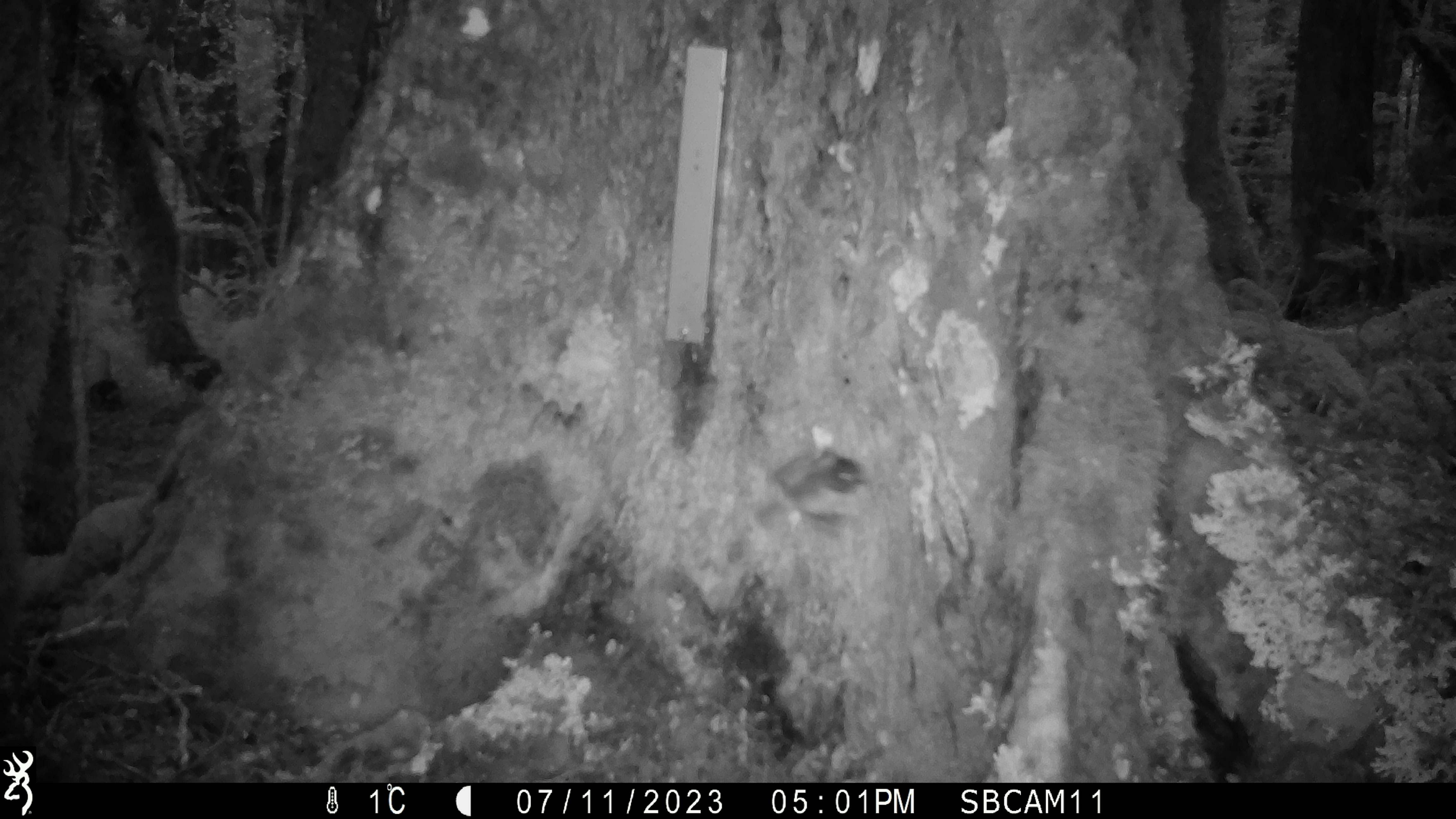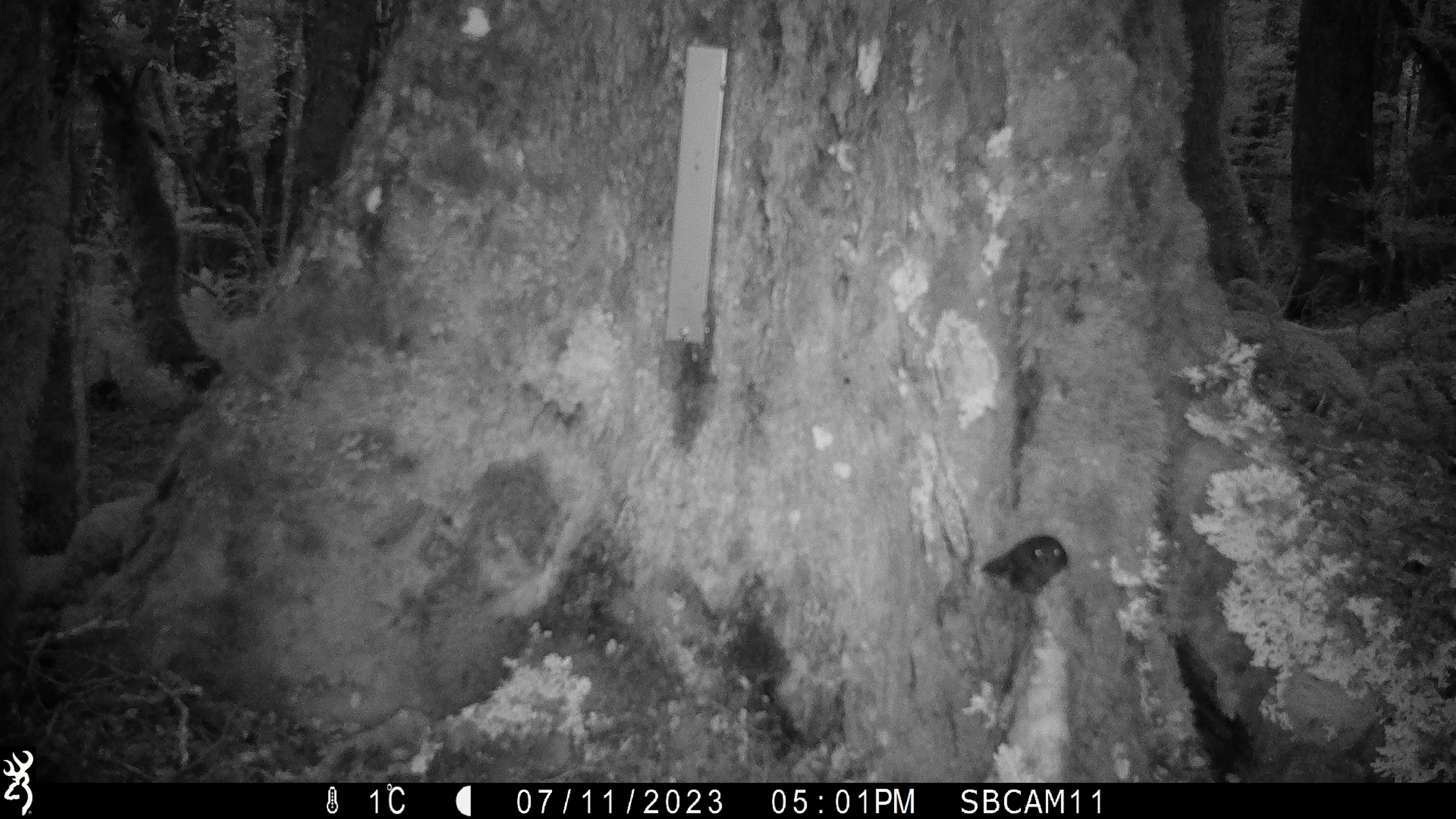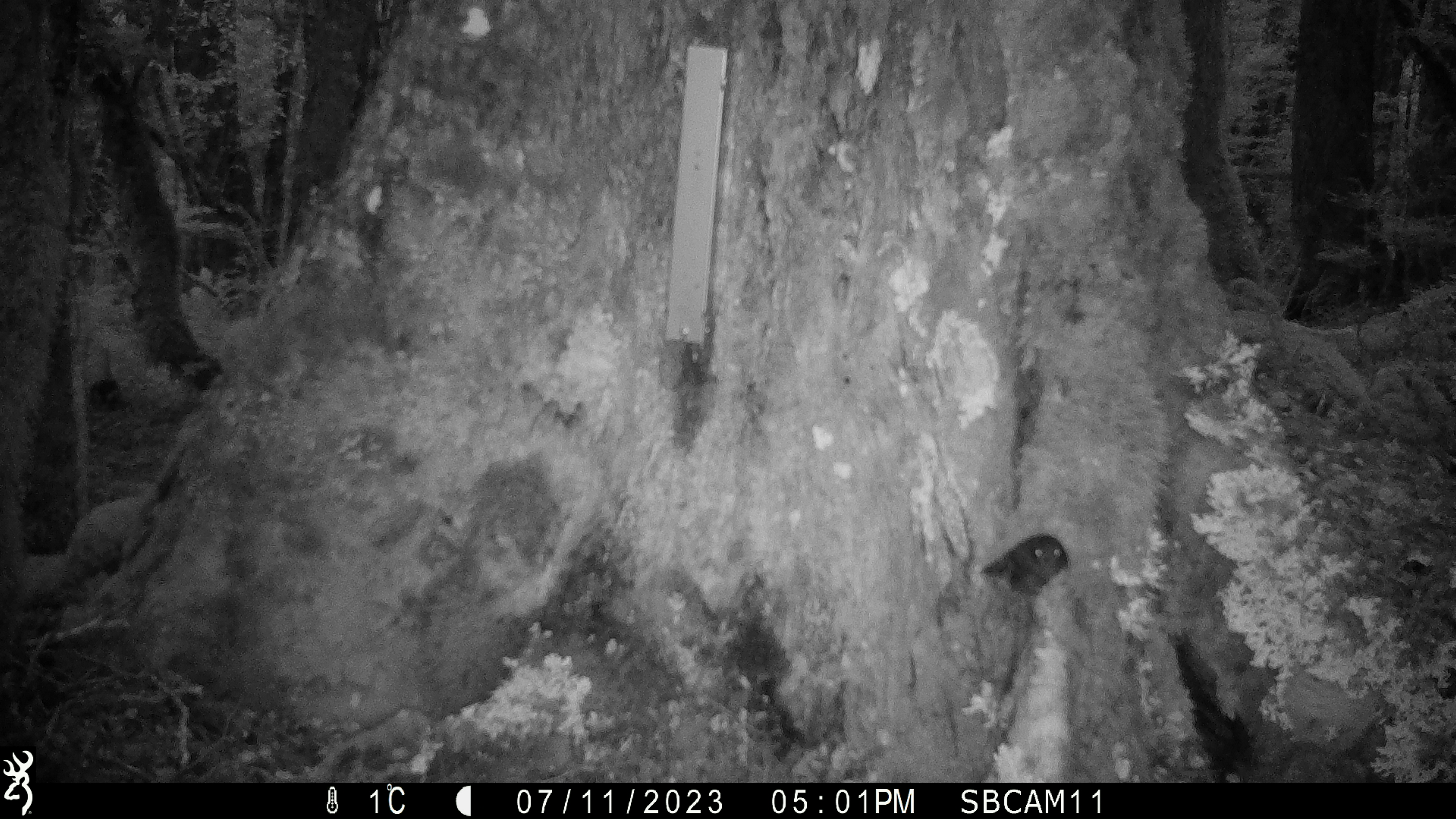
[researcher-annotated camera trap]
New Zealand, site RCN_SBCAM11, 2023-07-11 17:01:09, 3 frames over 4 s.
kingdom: Animalia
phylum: Chordata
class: Aves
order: Passeriformes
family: Petroicidae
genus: Petroica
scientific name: Petroica australis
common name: new zealand robin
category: robin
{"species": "robin (new zealand robin) (Petroica australis)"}